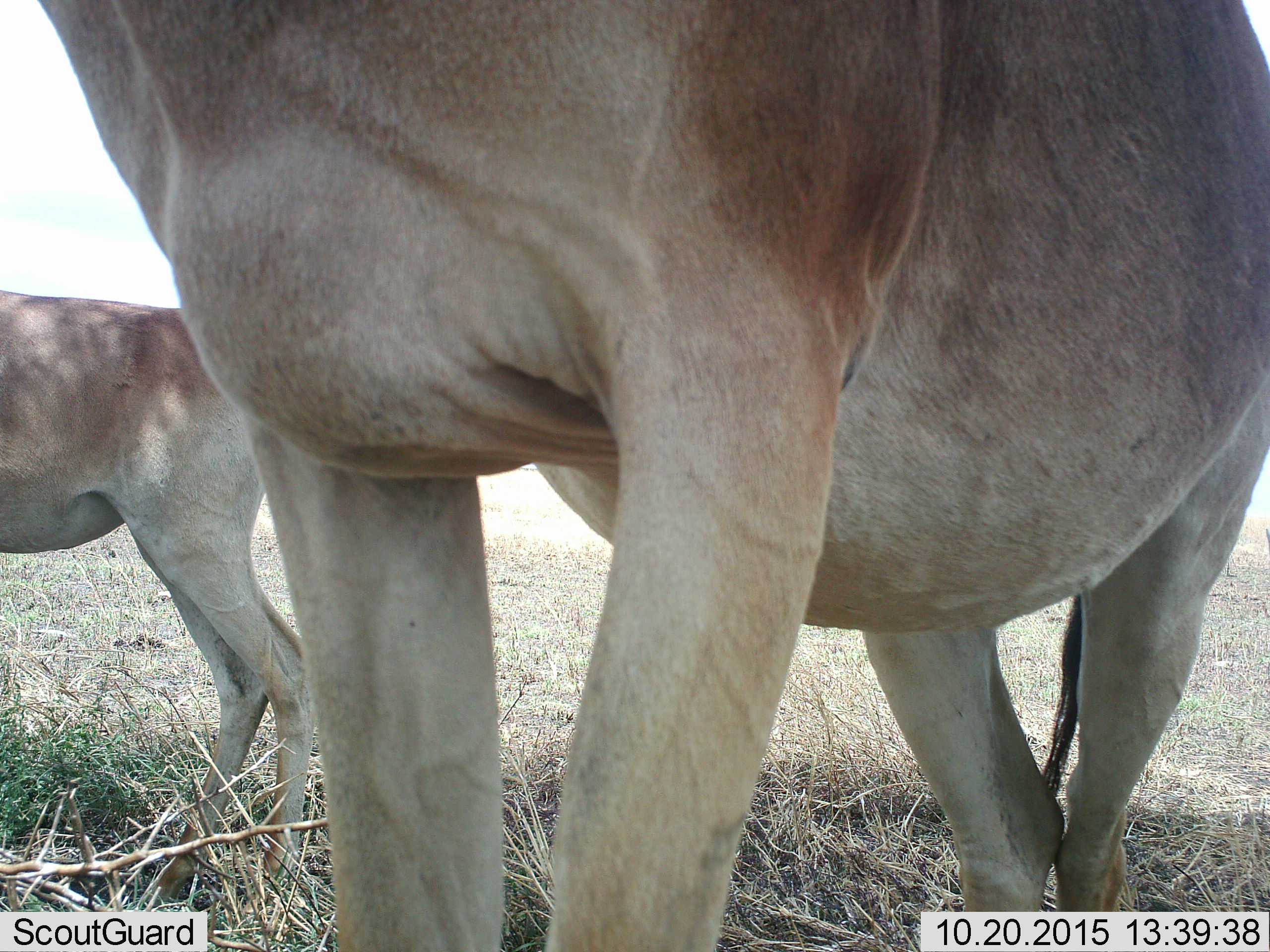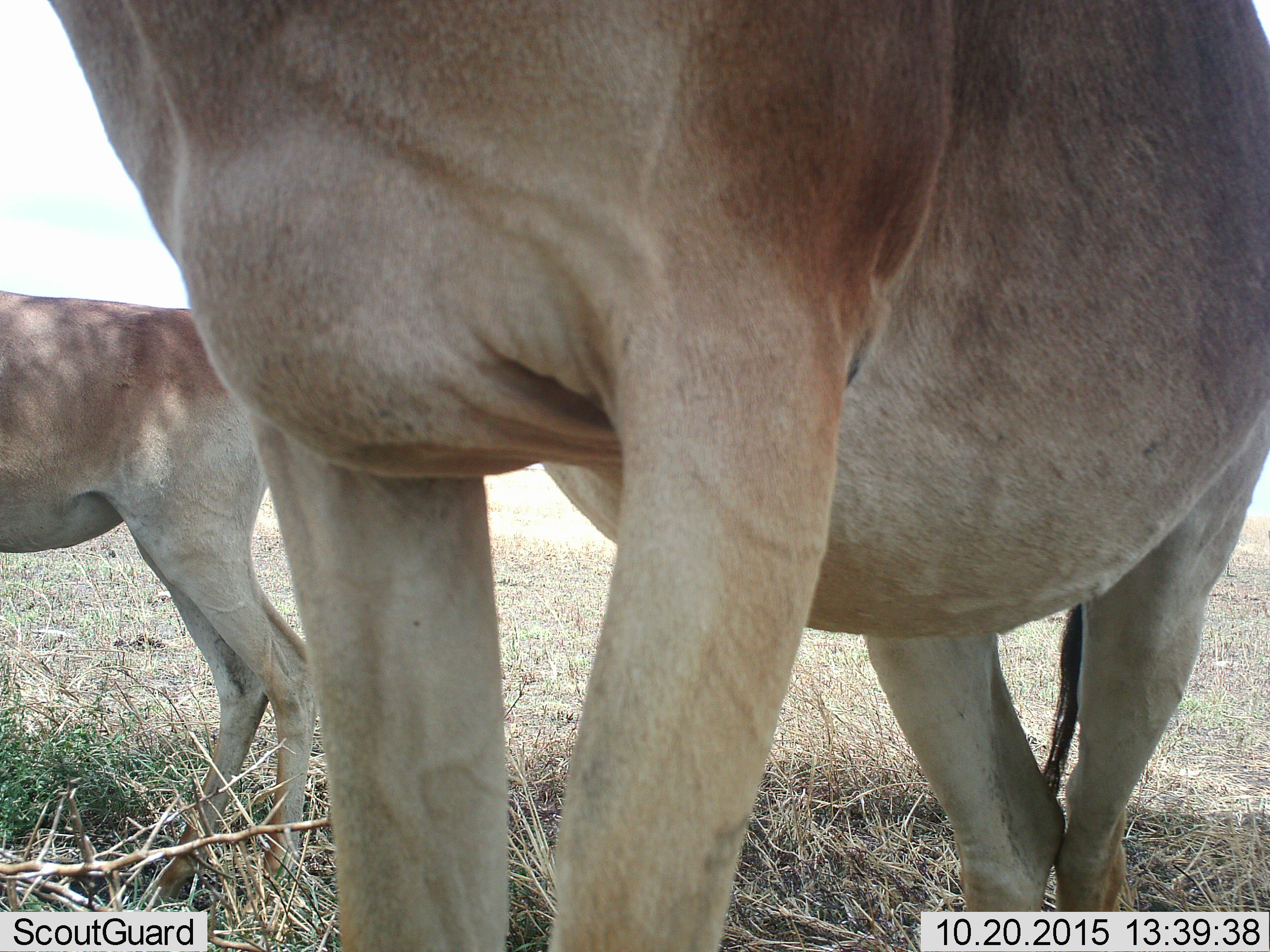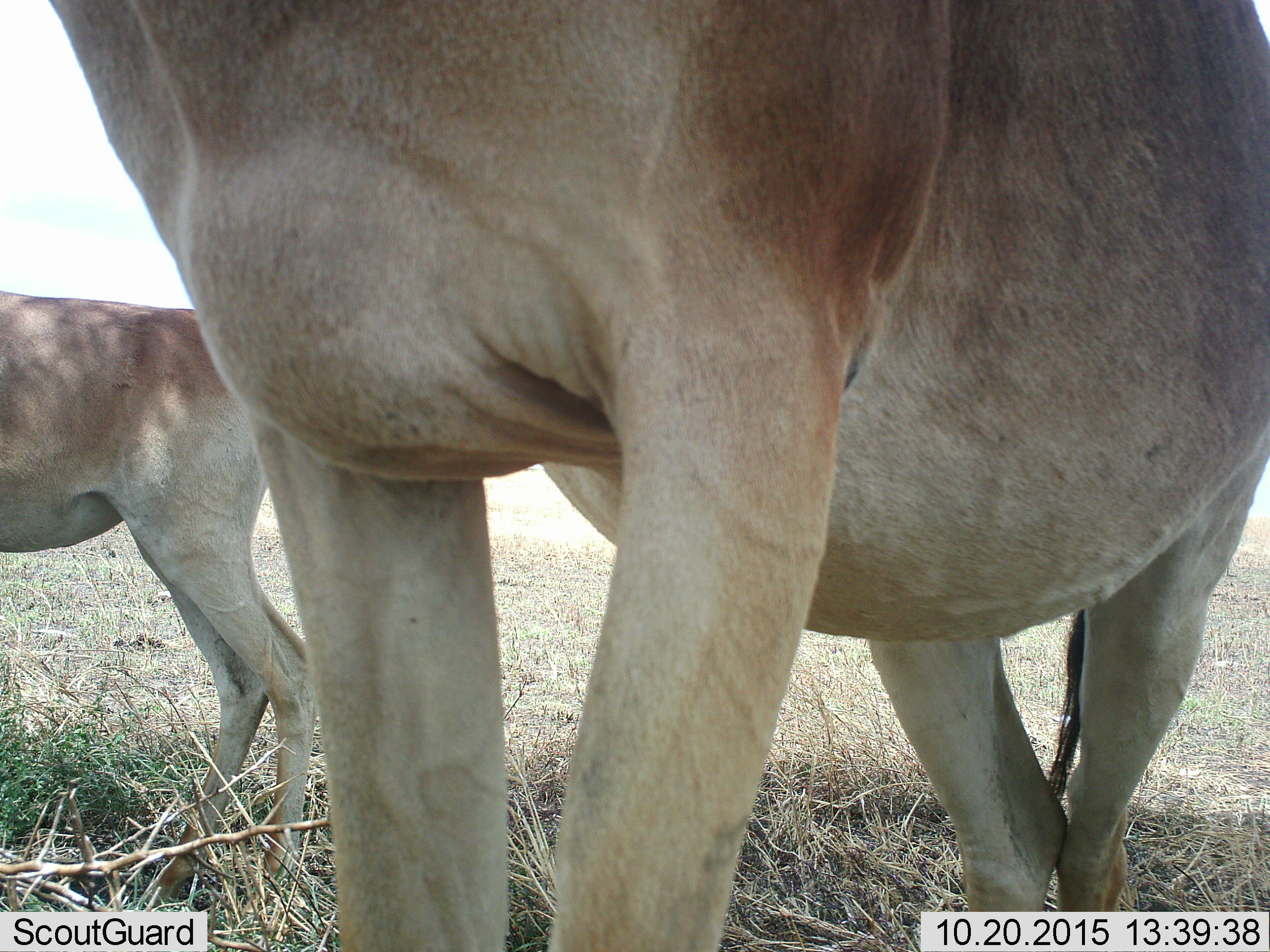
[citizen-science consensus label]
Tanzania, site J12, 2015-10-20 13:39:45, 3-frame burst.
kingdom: Animalia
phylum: Chordata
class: Mammalia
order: Artiodactyla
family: Bovidae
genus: Alcelaphus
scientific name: Alcelaphus buselaphus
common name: hartebeest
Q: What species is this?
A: Hartebeest (Alcelaphus buselaphus).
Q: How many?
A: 2.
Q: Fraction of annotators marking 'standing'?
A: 100%.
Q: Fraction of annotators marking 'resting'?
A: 0%.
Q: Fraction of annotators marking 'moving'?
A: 0%.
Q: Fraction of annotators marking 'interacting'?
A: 0%.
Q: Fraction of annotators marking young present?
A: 29%.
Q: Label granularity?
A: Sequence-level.